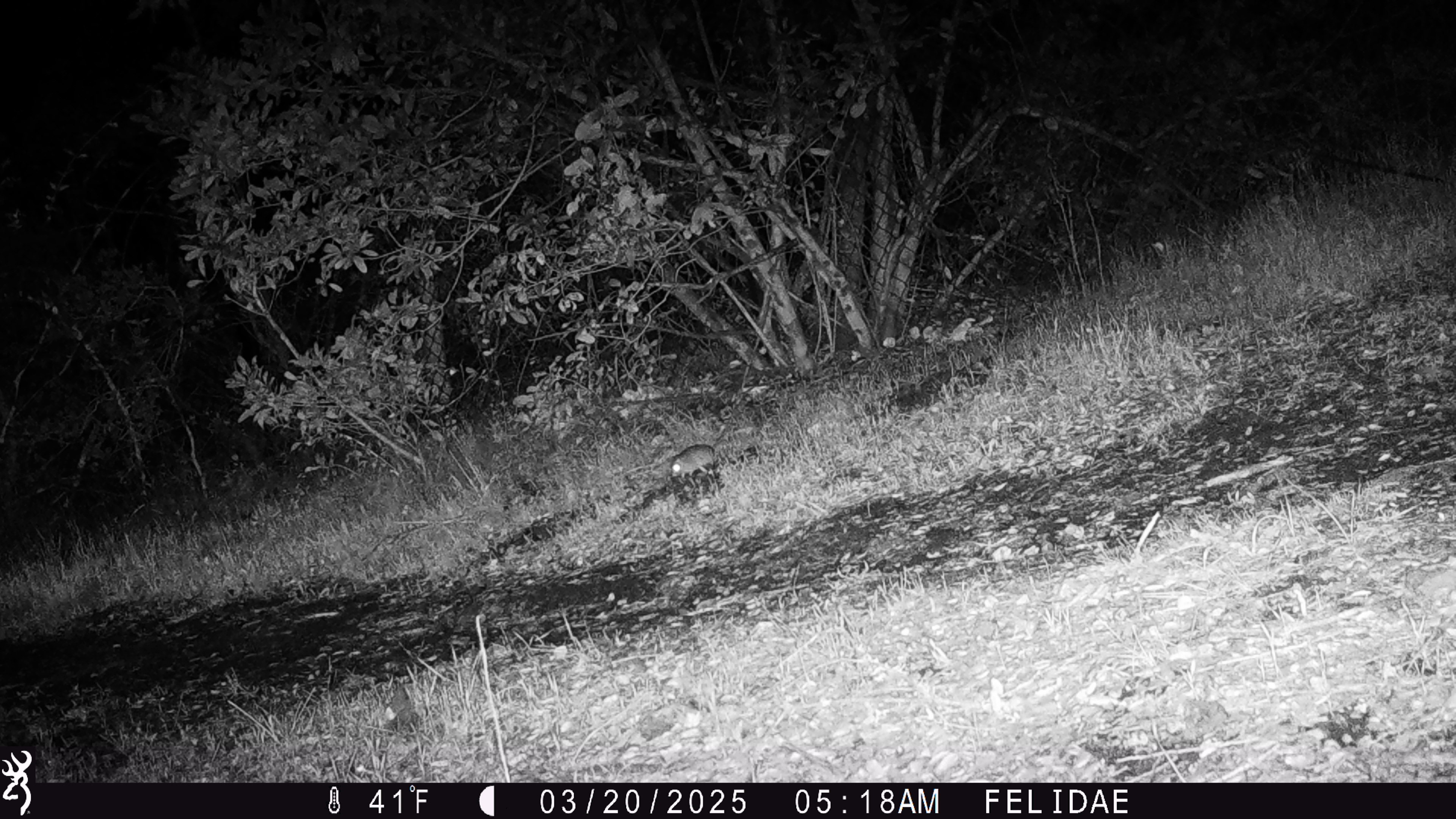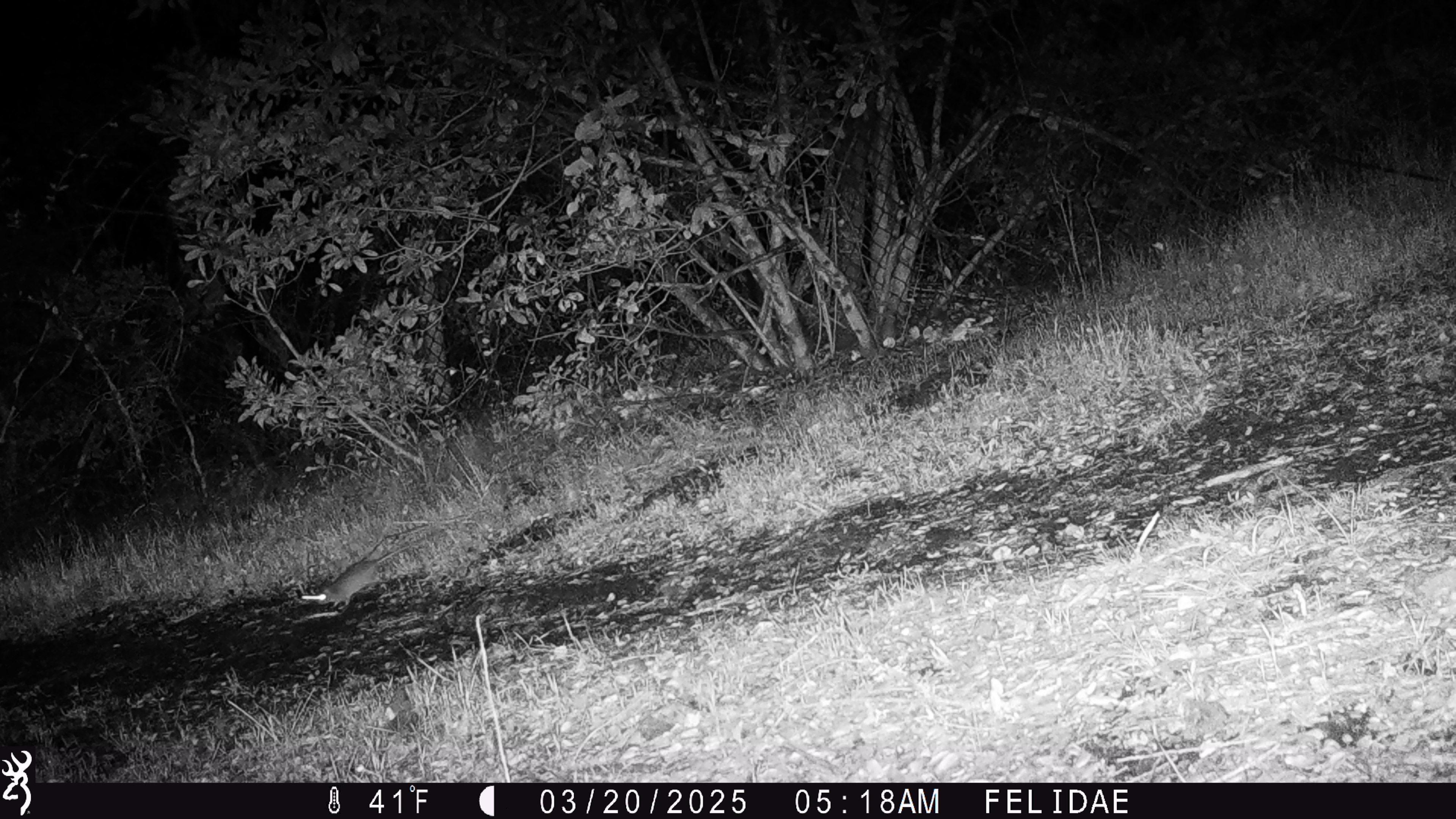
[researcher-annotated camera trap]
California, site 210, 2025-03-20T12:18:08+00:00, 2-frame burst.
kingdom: Animalia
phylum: Chordata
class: Mammalia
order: Rodentia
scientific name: Rodentia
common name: mouse or rat